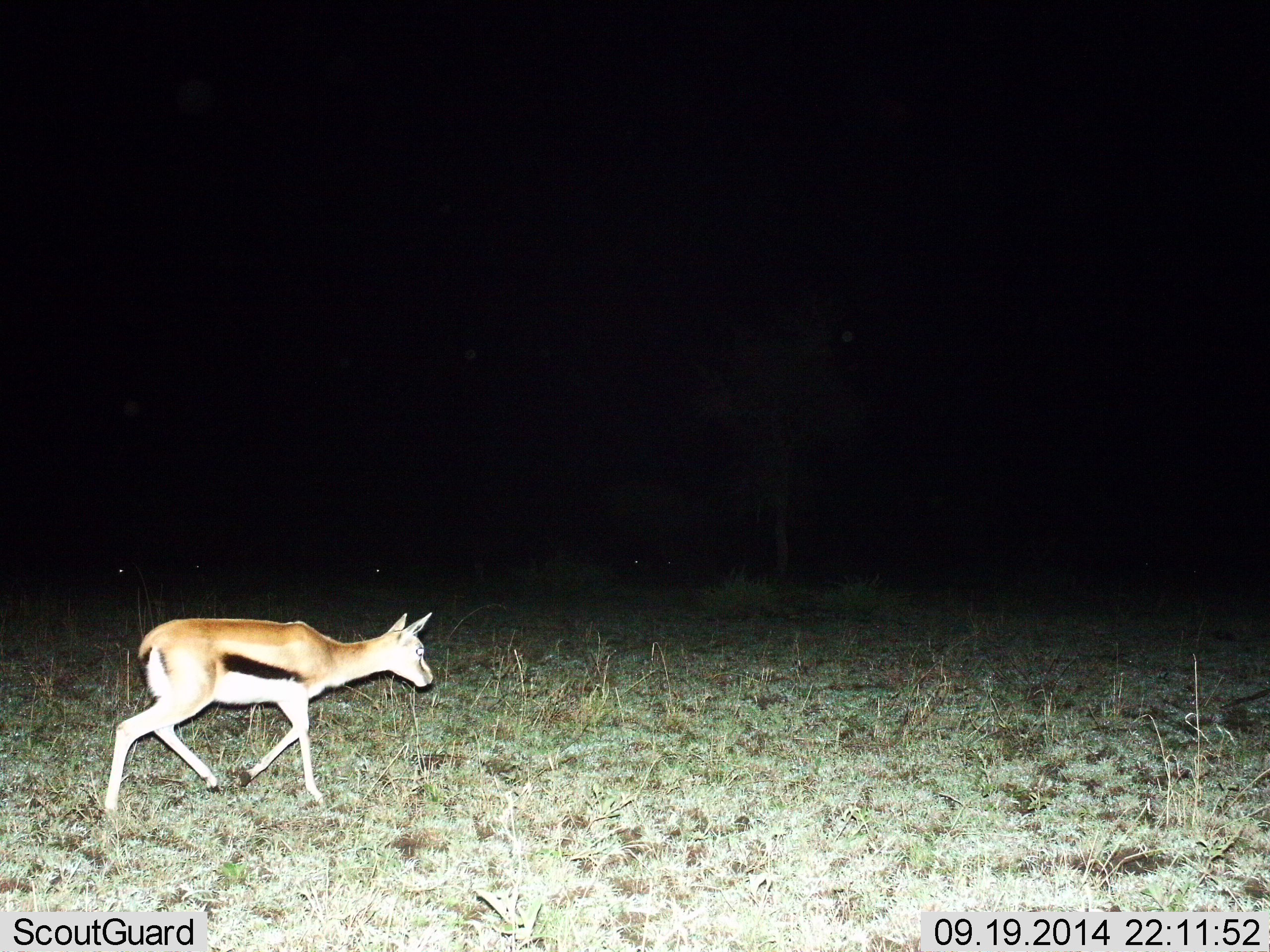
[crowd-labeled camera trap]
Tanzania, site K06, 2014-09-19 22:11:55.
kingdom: Animalia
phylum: Chordata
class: Mammalia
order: Artiodactyla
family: Bovidae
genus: Eudorcas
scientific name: Eudorcas thomsonii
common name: thomson's gazelle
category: gazellethomsons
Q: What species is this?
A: Gazellethomsons (thomson's gazelle) (Eudorcas thomsonii).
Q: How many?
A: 1.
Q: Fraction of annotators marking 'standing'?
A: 30%.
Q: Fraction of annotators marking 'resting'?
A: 0%.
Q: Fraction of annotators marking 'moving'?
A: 90%.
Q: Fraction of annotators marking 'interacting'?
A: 0%.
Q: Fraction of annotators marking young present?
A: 0%.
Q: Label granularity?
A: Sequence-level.